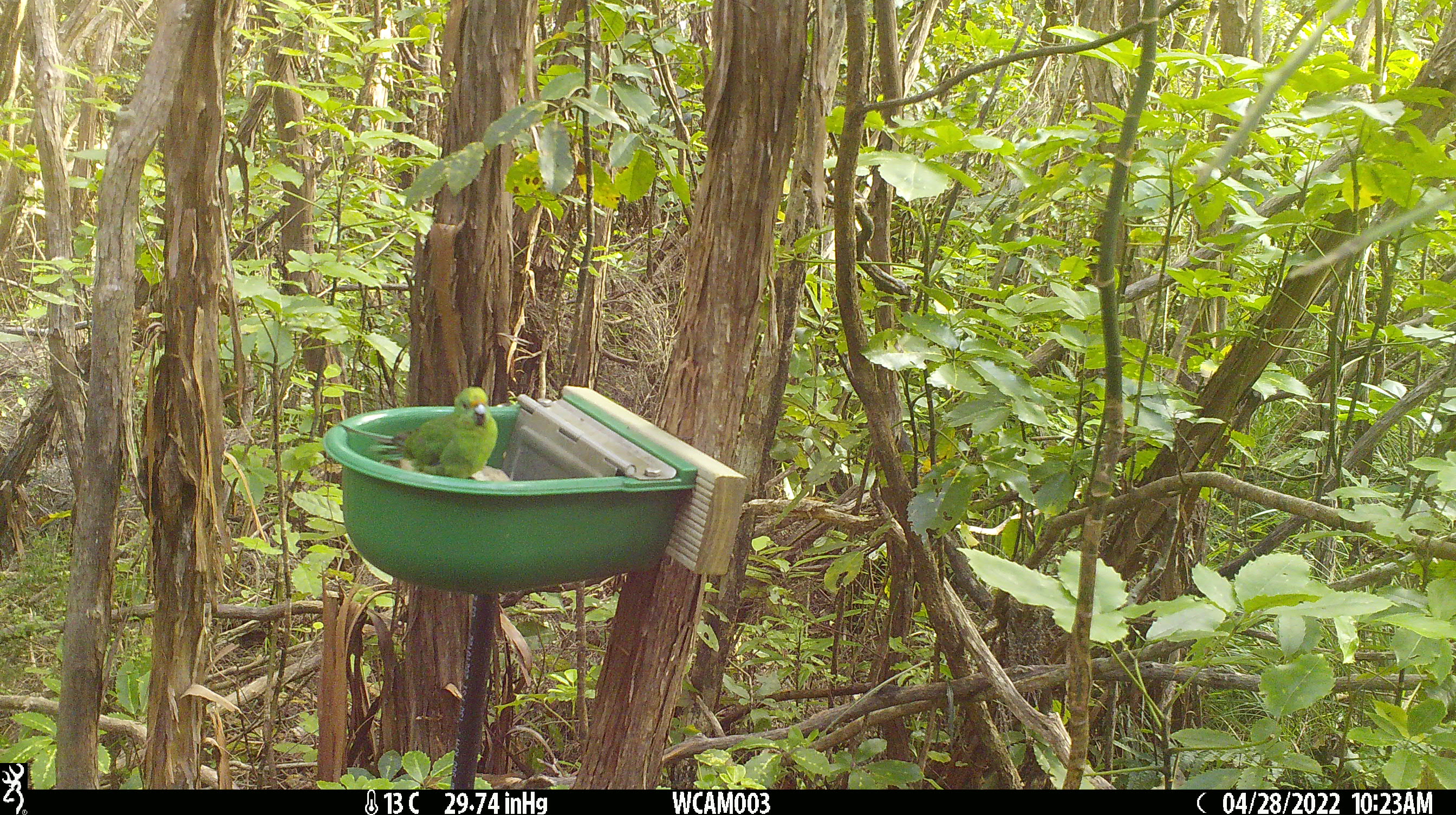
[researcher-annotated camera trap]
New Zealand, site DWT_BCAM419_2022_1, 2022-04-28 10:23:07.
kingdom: Animalia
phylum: Chordata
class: Aves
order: Psittaciformes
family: Psittaculidae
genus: Cyanoramphus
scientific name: Cyanoramphus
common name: parakeet